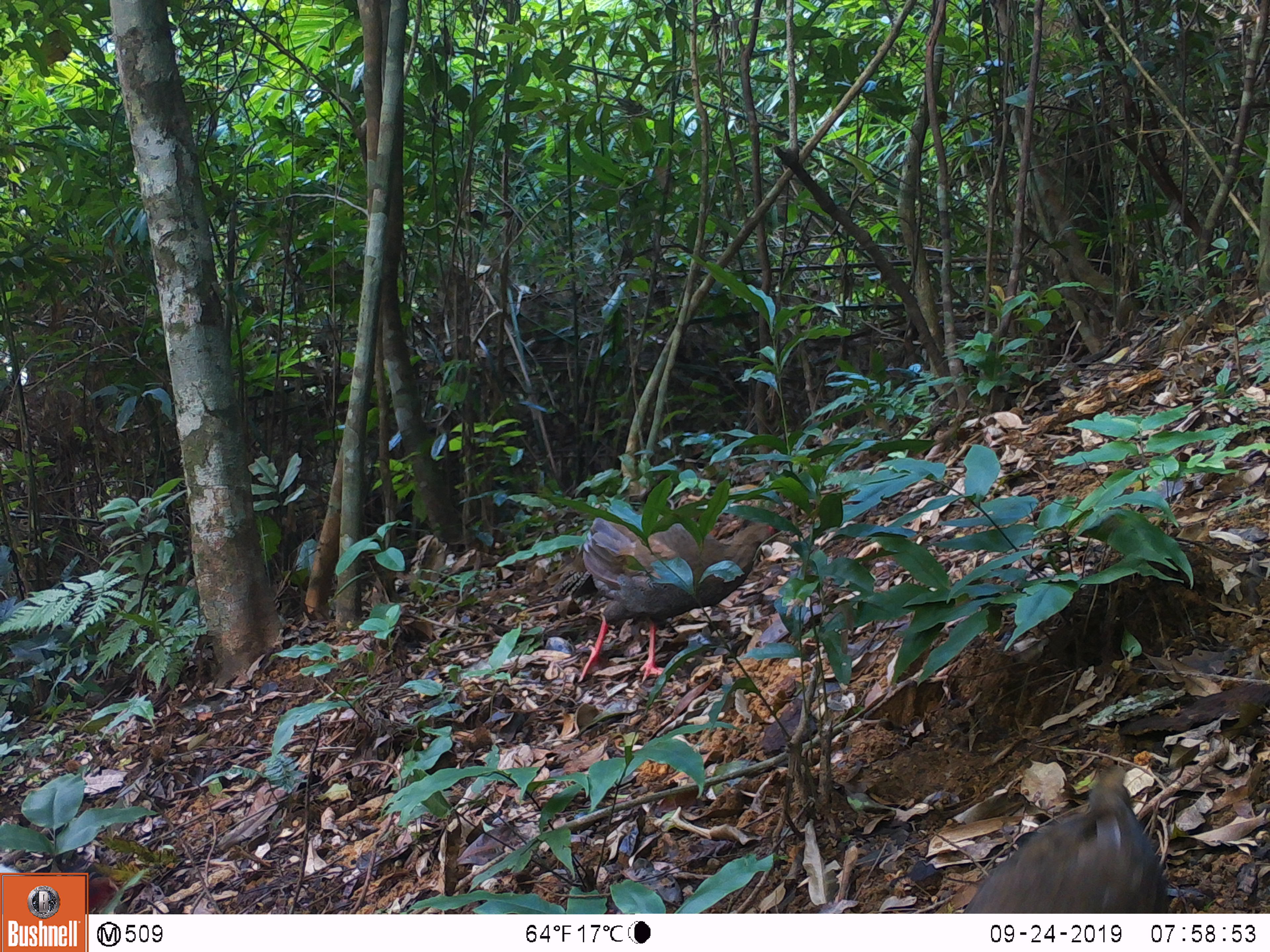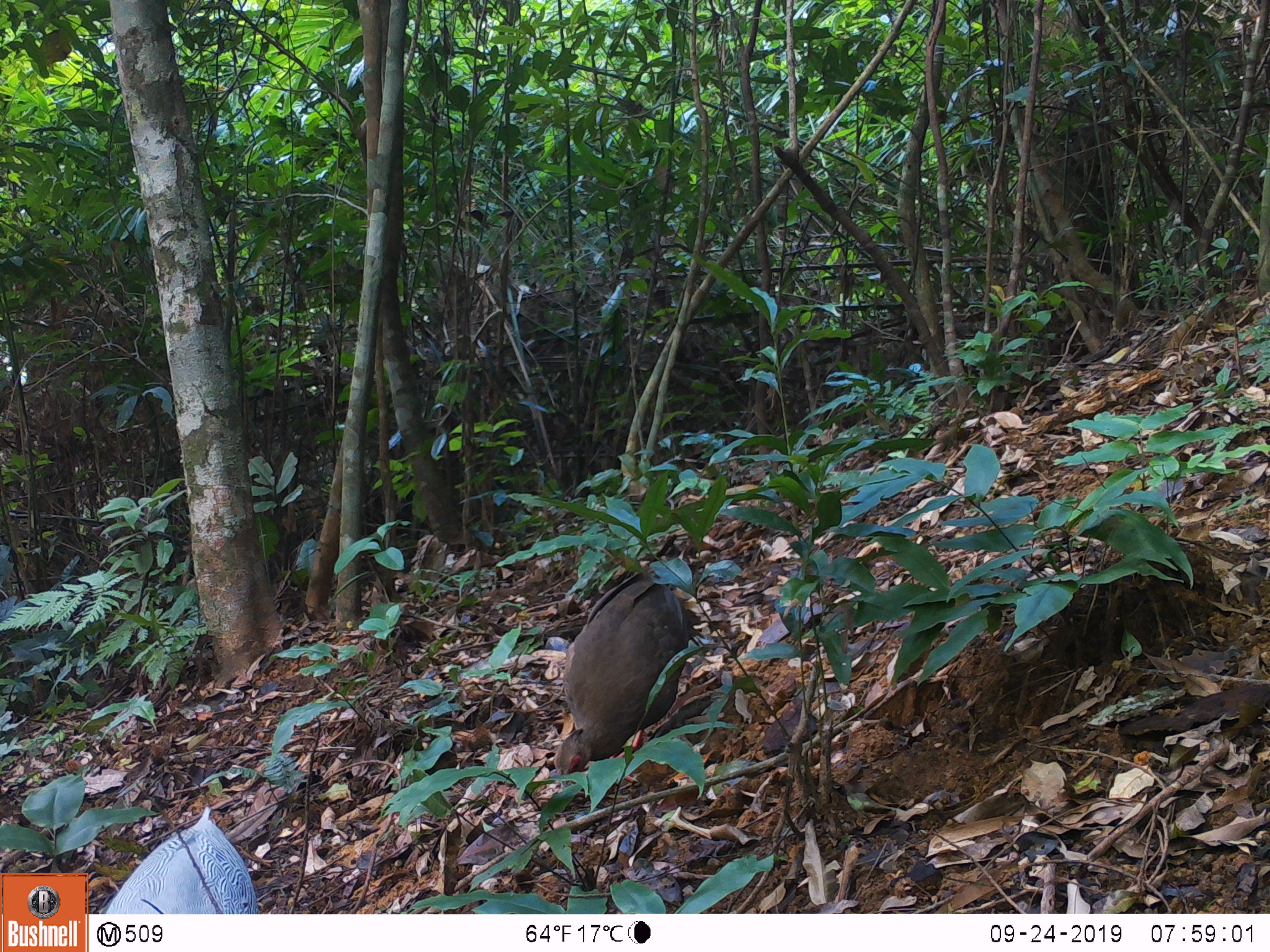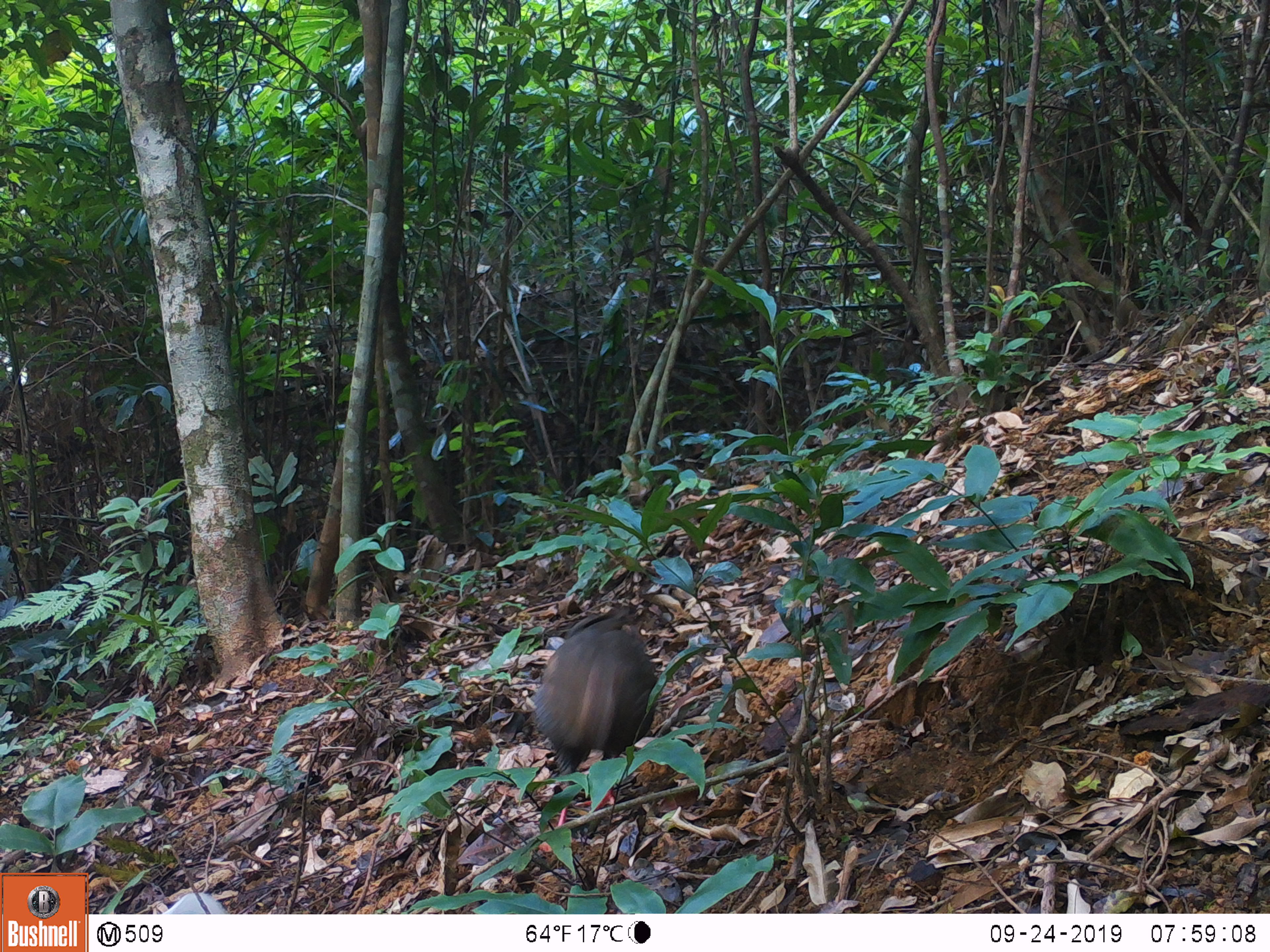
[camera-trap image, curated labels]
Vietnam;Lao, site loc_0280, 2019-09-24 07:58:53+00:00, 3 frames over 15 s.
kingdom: Animalia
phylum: Chordata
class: Aves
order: Galliformes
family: Phasianidae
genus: Lophura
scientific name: Lophura nycthemera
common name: silver pheasant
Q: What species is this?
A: Silver pheasant (Lophura nycthemera).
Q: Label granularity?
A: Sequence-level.